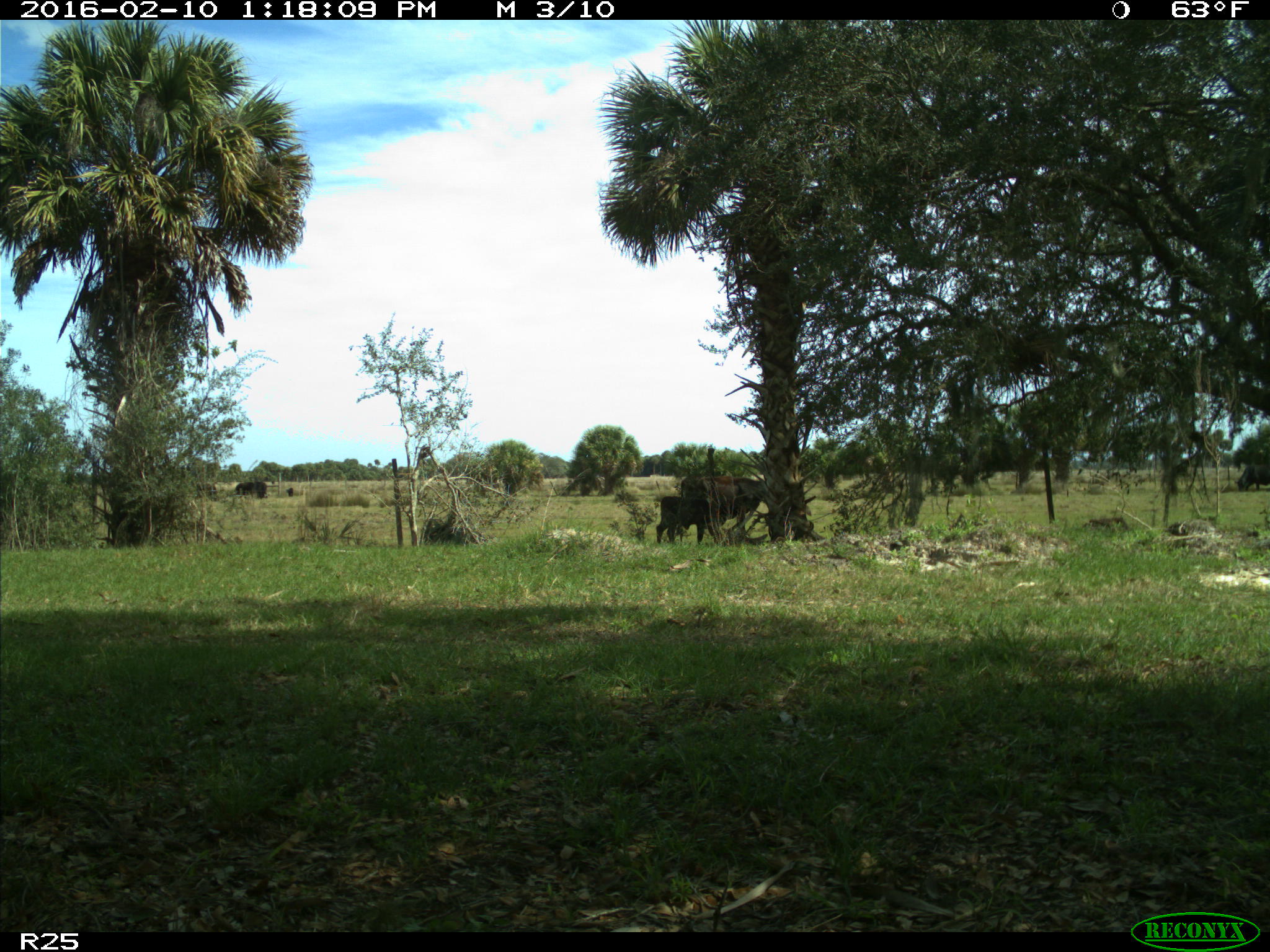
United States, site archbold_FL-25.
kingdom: Animalia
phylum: Chordata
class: Mammalia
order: Artiodactyla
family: Bovidae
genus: Bos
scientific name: Bos taurus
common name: domestic cow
Bos taurus (domestic cow).